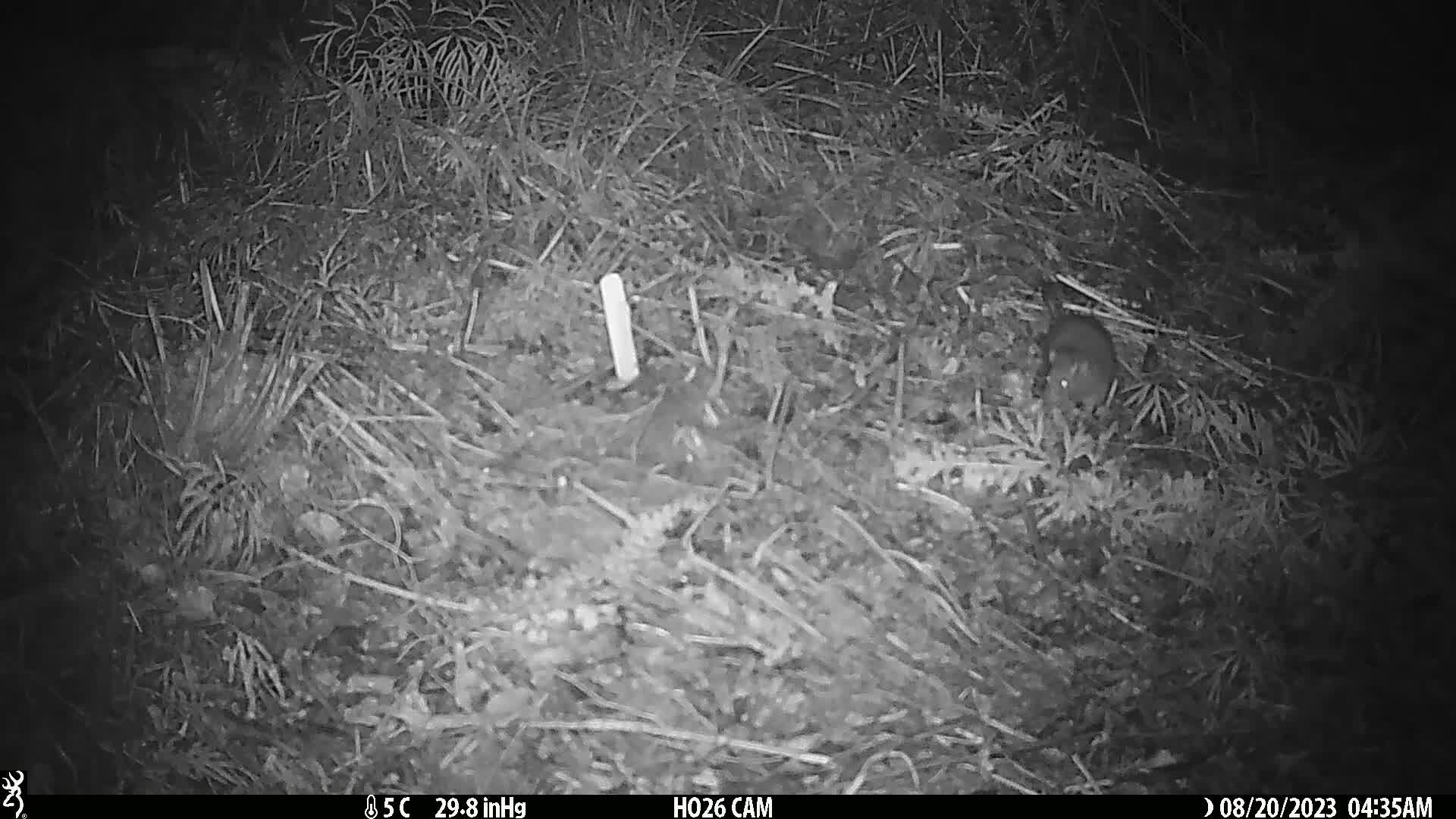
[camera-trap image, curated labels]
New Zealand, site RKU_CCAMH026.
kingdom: Animalia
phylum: Chordata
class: Mammalia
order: Rodentia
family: Muridae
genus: Rattus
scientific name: Rattus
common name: rat